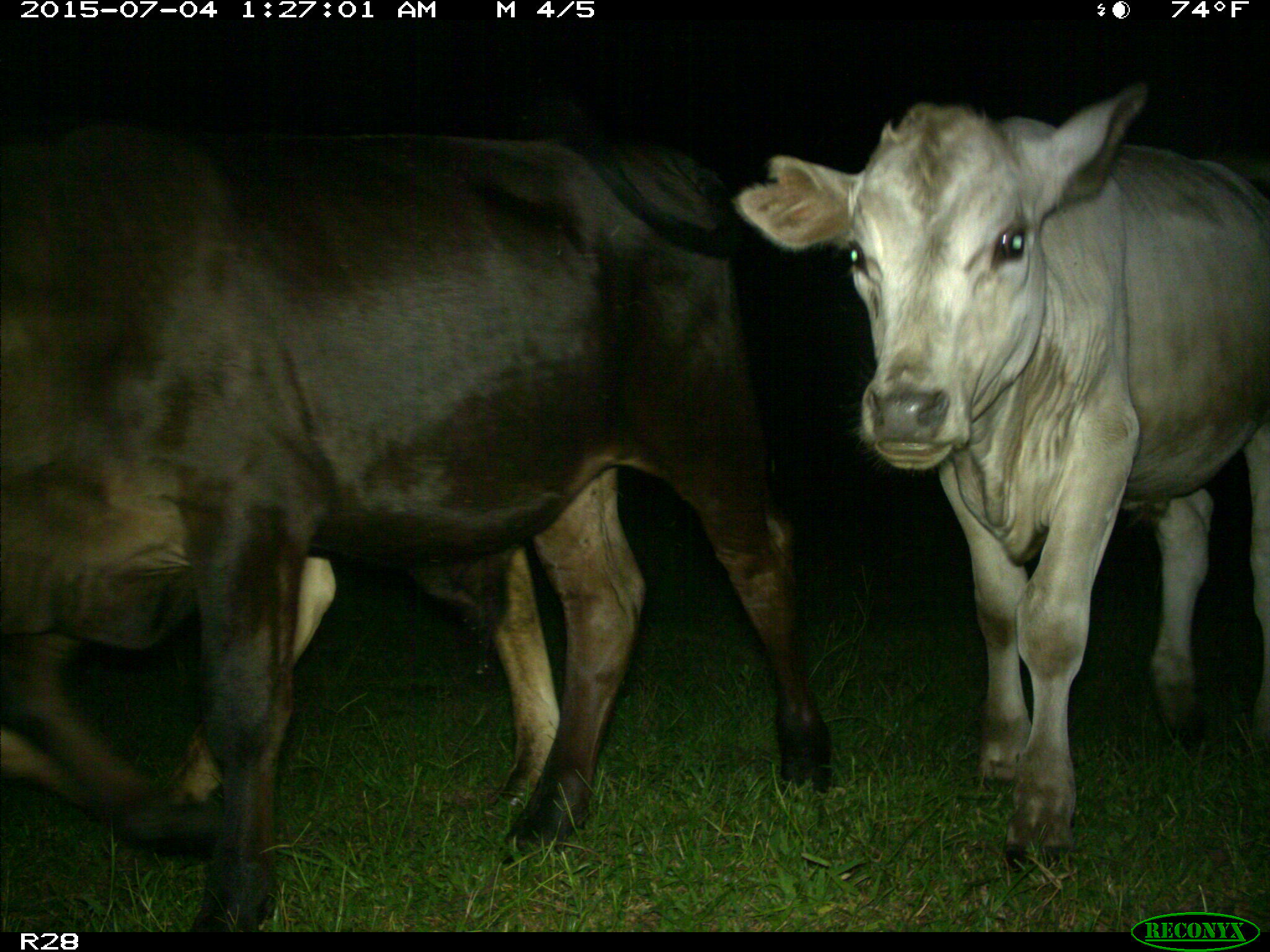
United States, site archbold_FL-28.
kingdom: Animalia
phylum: Chordata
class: Mammalia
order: Artiodactyla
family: Bovidae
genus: Bos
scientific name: Bos taurus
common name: domestic cow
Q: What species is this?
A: Bos taurus (domestic cow).